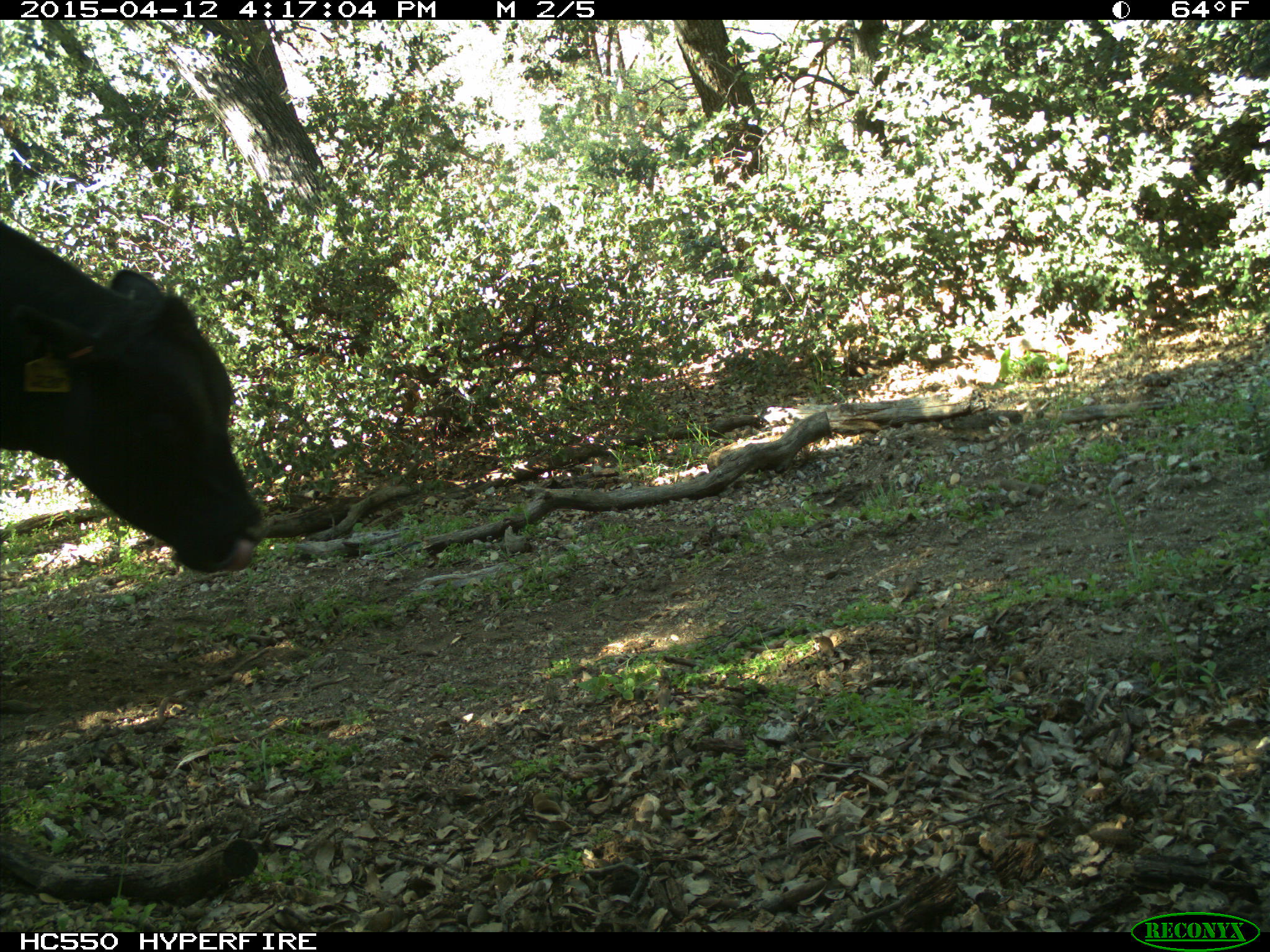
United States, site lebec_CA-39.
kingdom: Animalia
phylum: Chordata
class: Mammalia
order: Artiodactyla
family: Bovidae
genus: Bos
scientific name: Bos taurus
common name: domestic cow